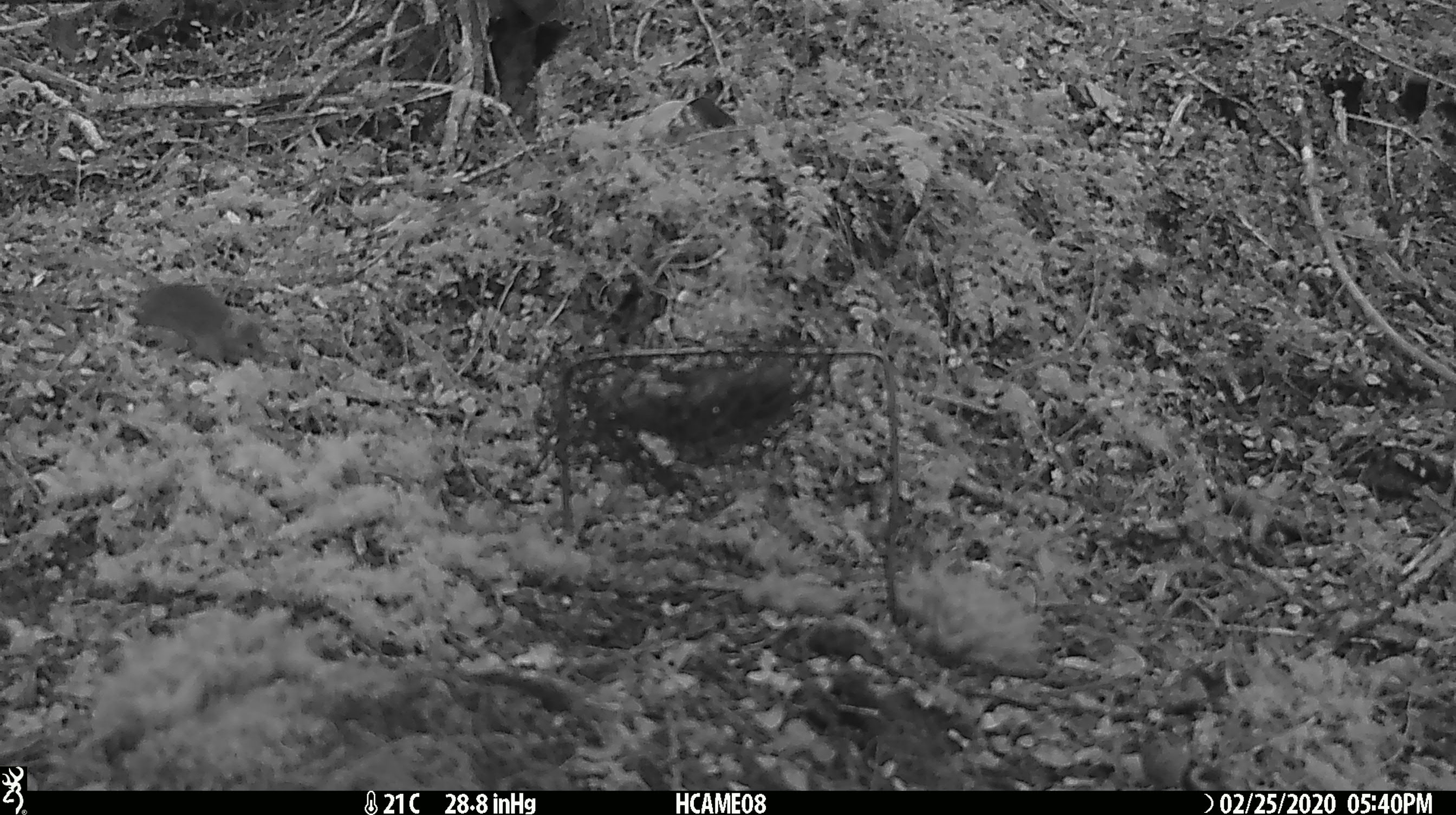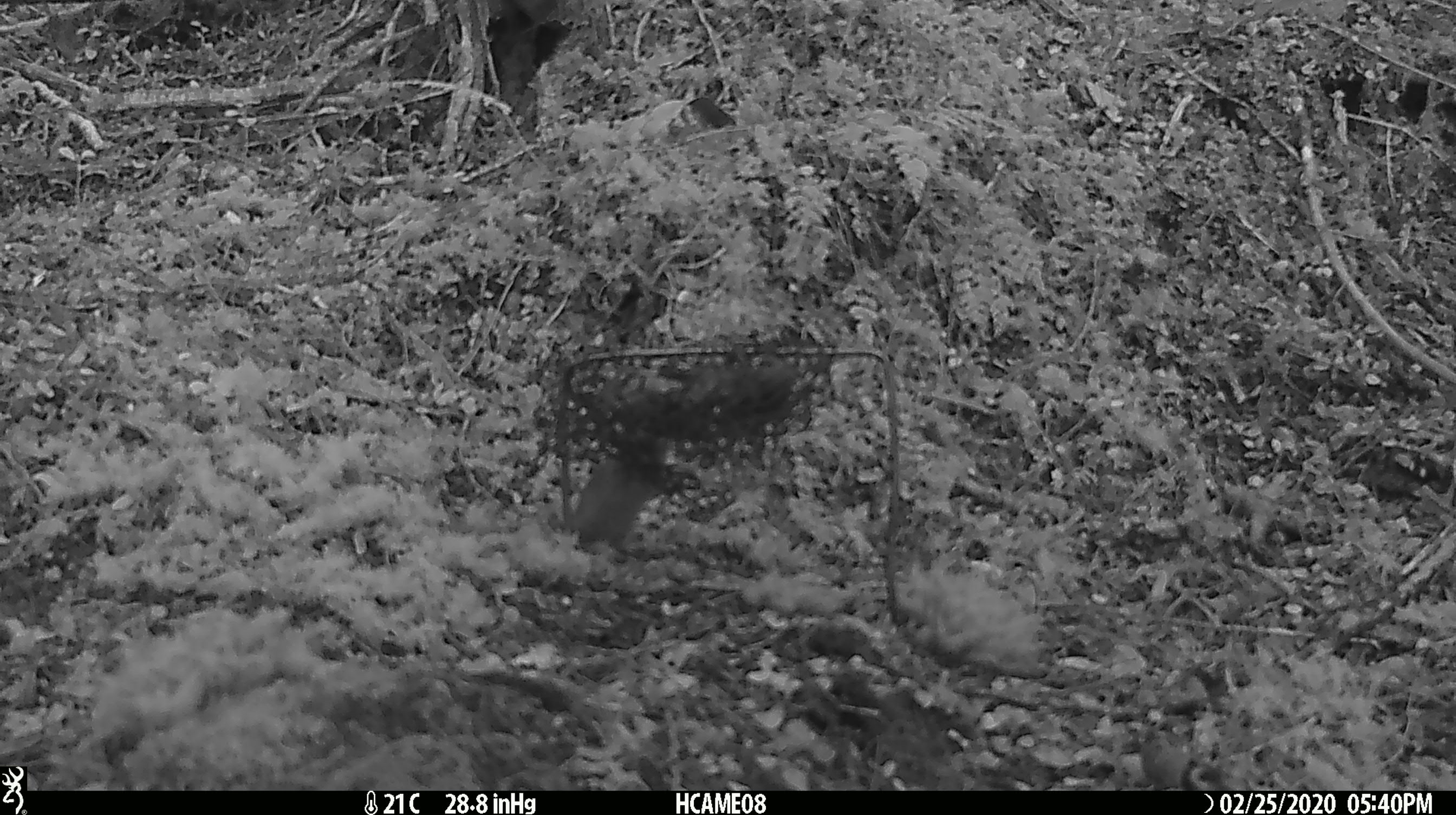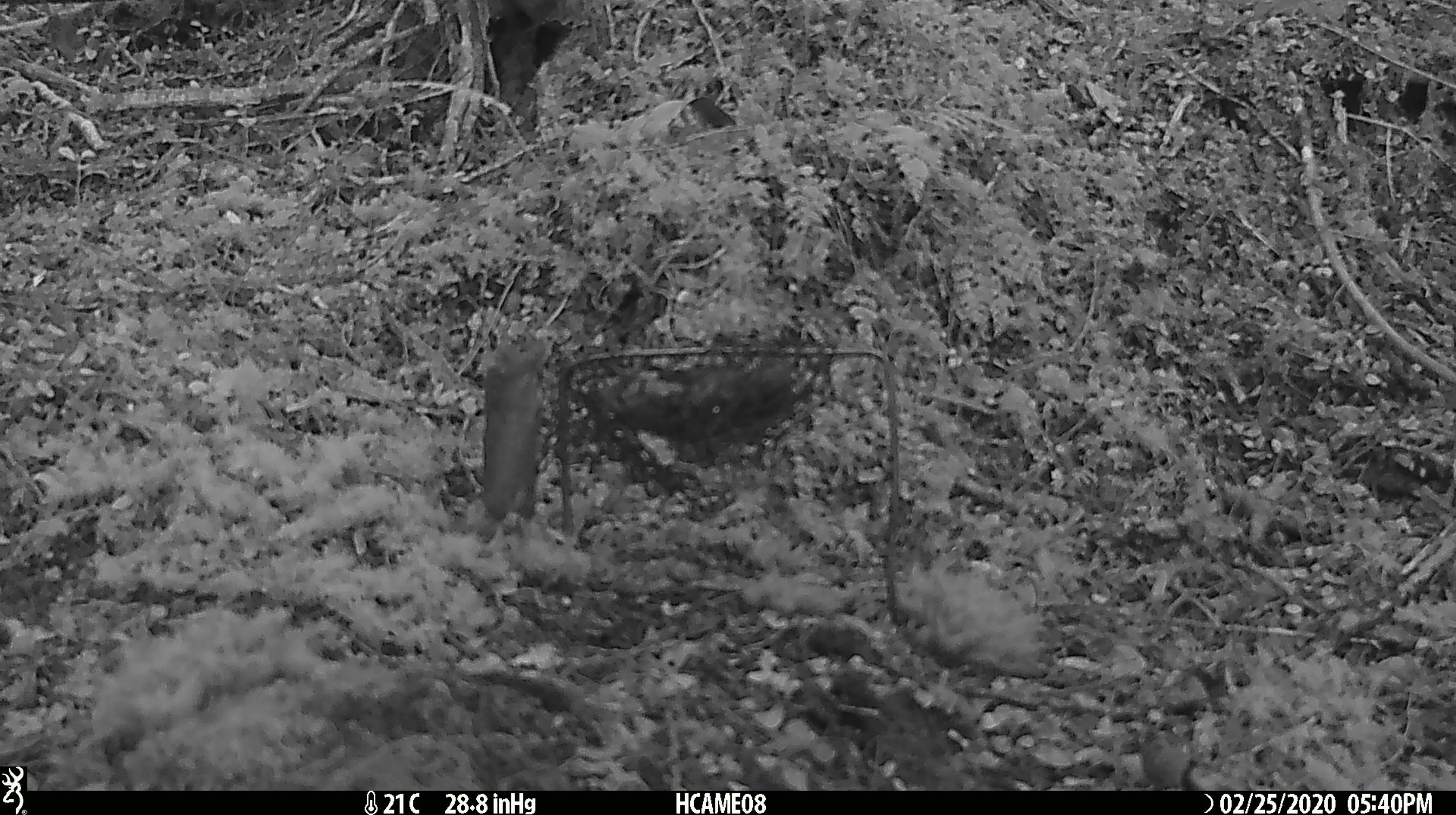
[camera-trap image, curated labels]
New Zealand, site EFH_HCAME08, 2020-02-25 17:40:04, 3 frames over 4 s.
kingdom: Animalia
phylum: Chordata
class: Mammalia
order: Rodentia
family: Muridae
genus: Mus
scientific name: Mus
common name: mouse